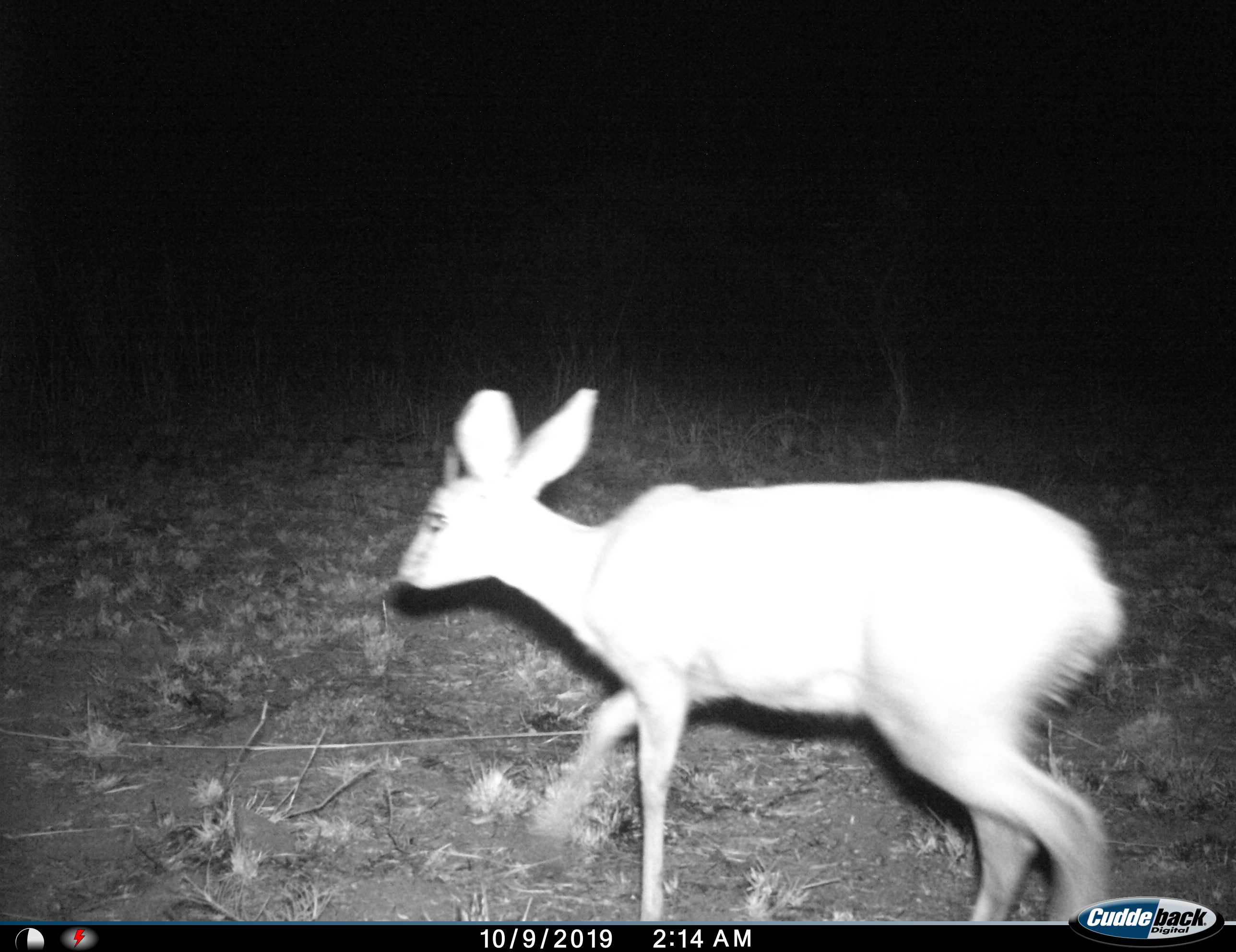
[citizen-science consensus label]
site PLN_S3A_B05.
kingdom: Animalia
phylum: Chordata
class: Mammalia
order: Artiodactyla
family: Bovidae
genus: Raphicerus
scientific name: Raphicerus campestris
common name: steenbok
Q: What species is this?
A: Steenbok (Raphicerus campestris).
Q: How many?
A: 1.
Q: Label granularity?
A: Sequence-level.